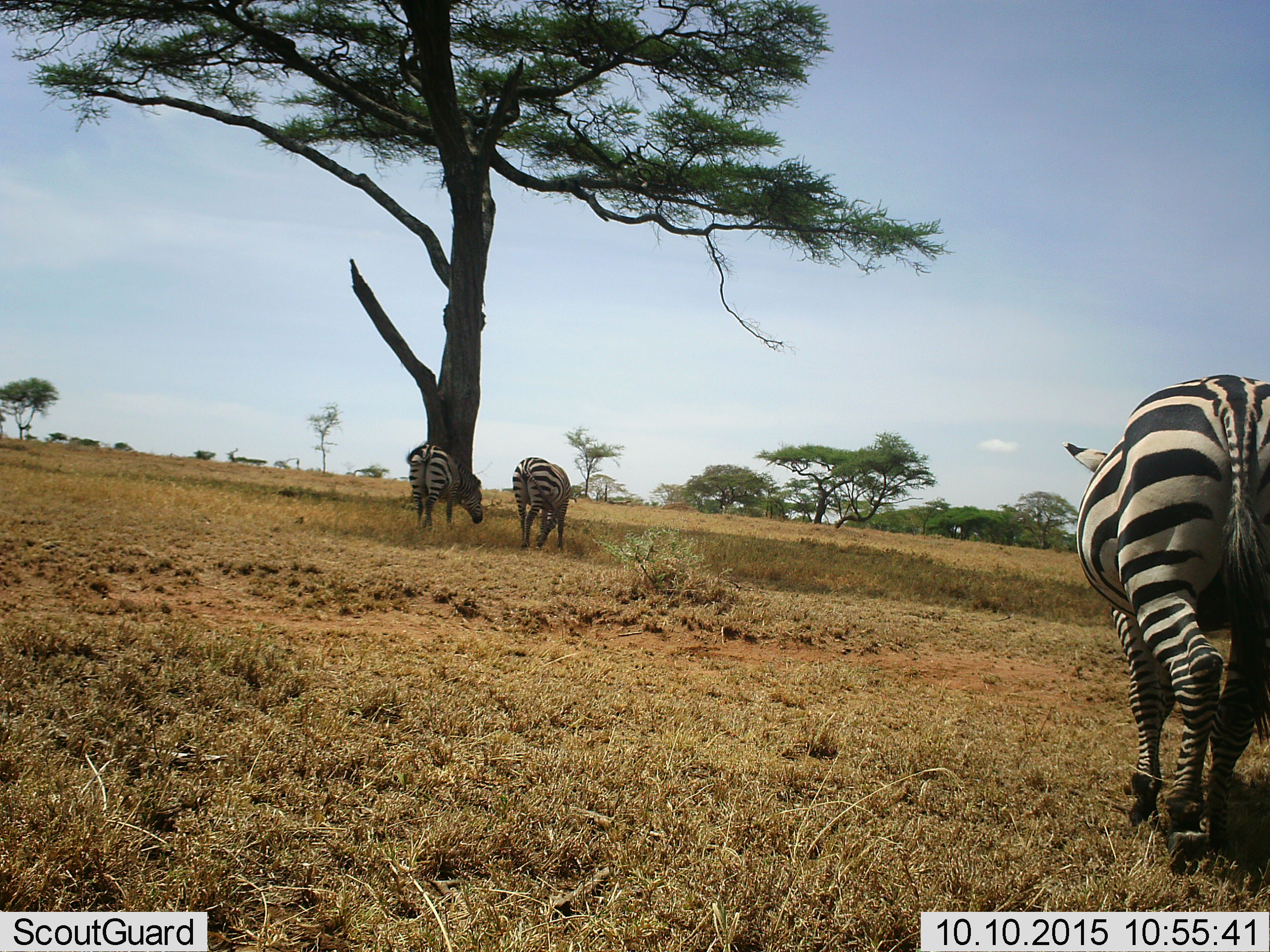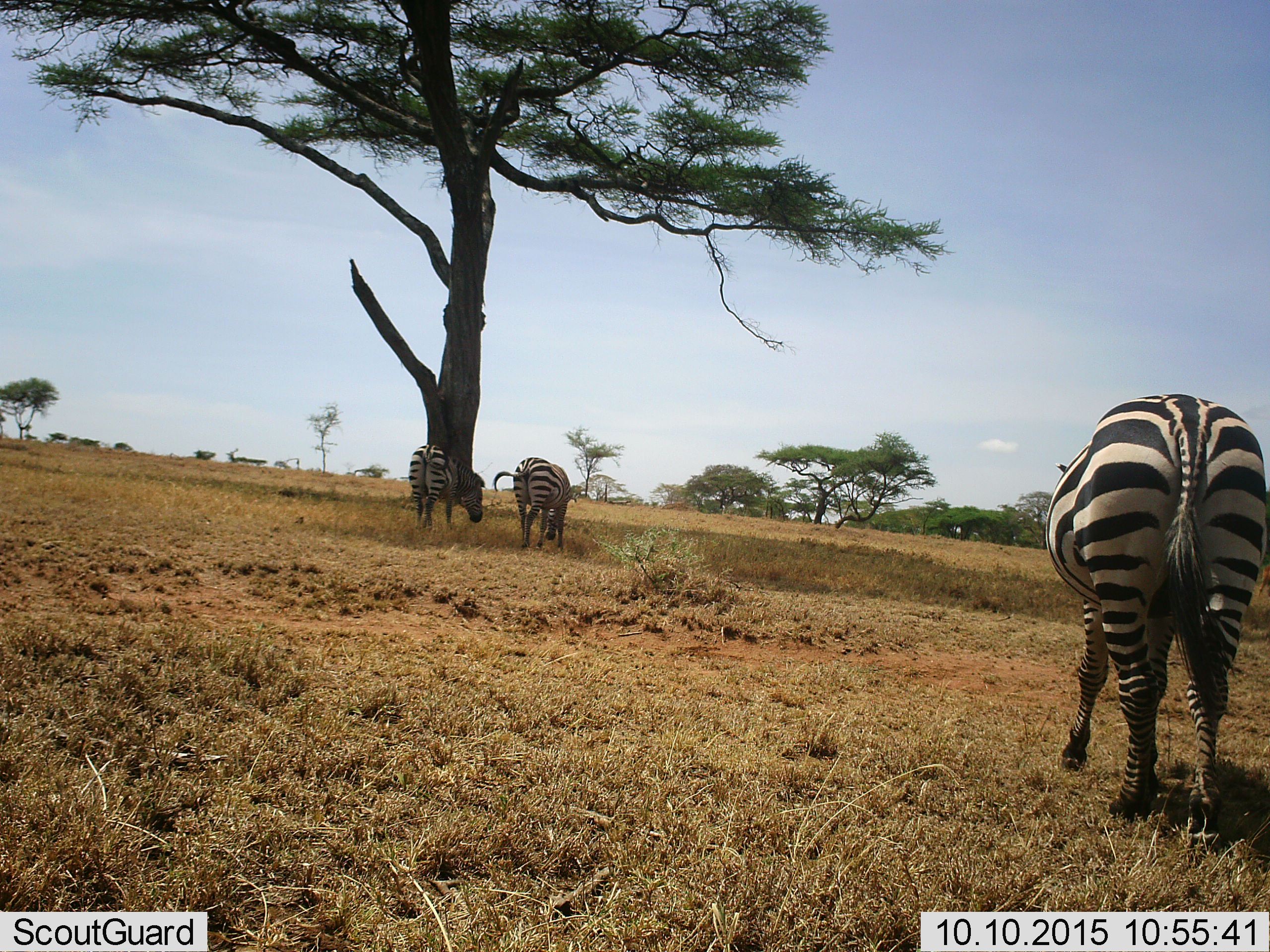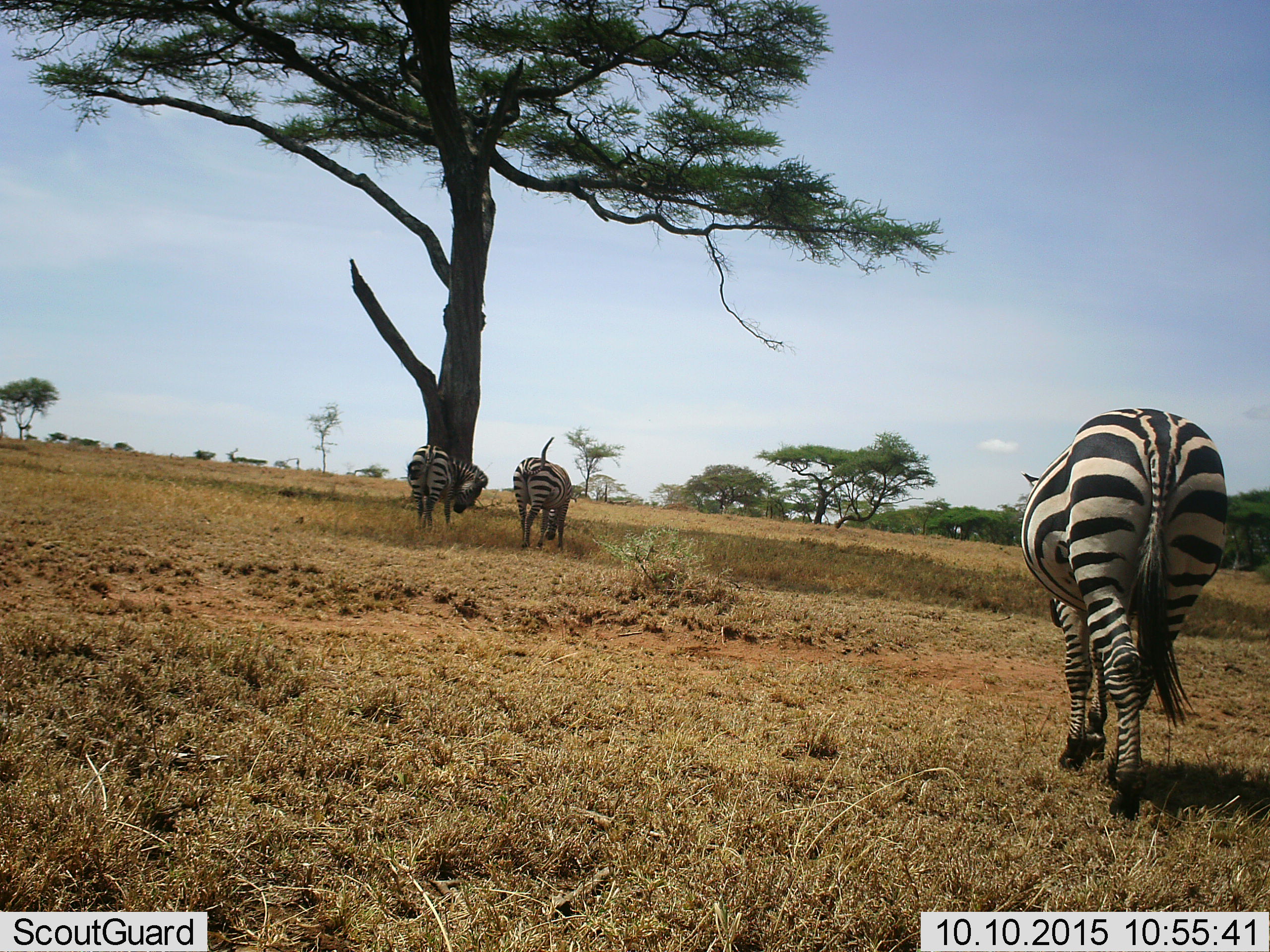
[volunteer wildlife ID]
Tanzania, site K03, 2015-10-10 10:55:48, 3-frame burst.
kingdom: Animalia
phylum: Chordata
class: Mammalia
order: Perissodactyla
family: Equidae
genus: Equus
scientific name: Equus quagga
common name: plains zebra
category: zebra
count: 3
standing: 60%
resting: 0%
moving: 90%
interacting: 0%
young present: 0%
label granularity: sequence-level